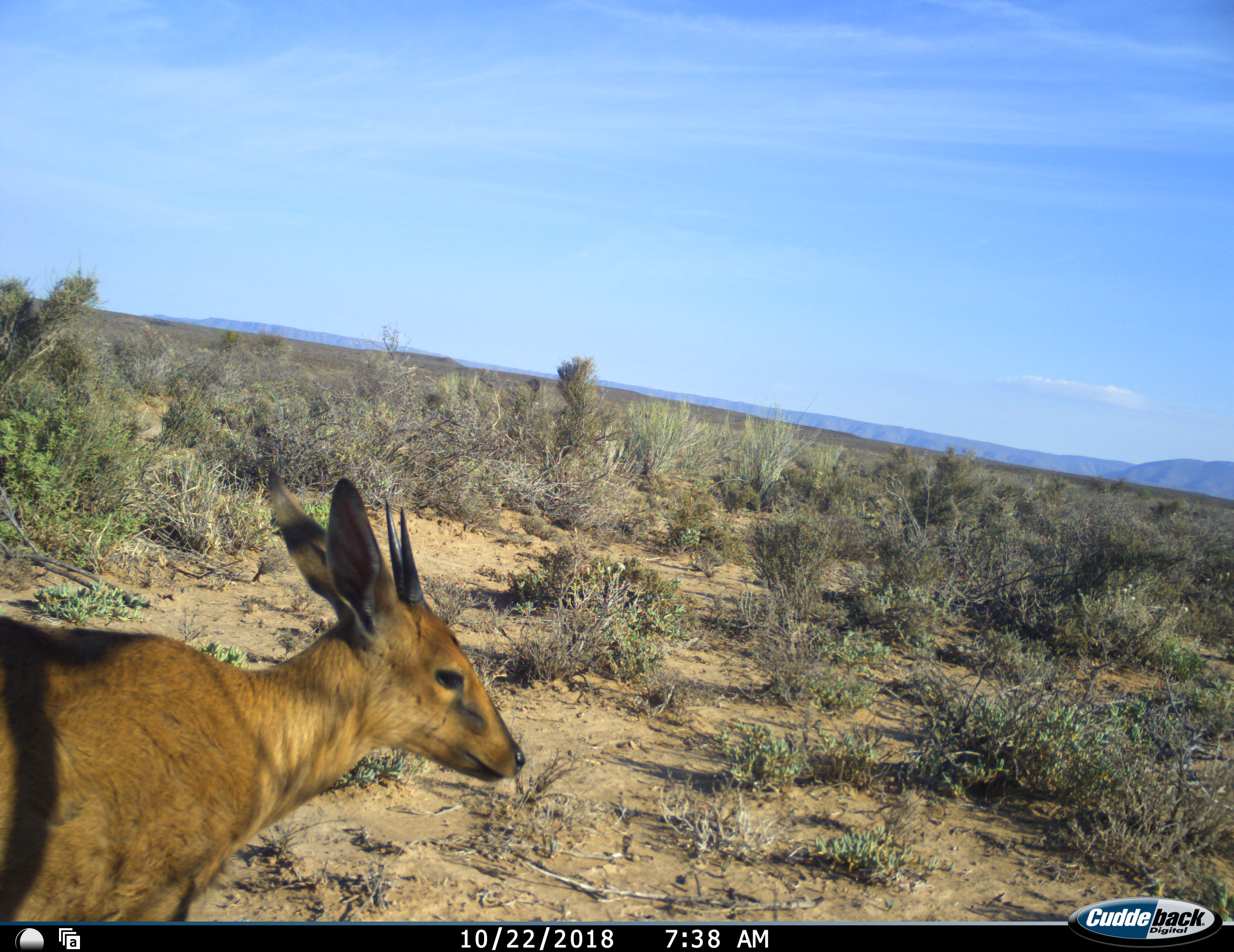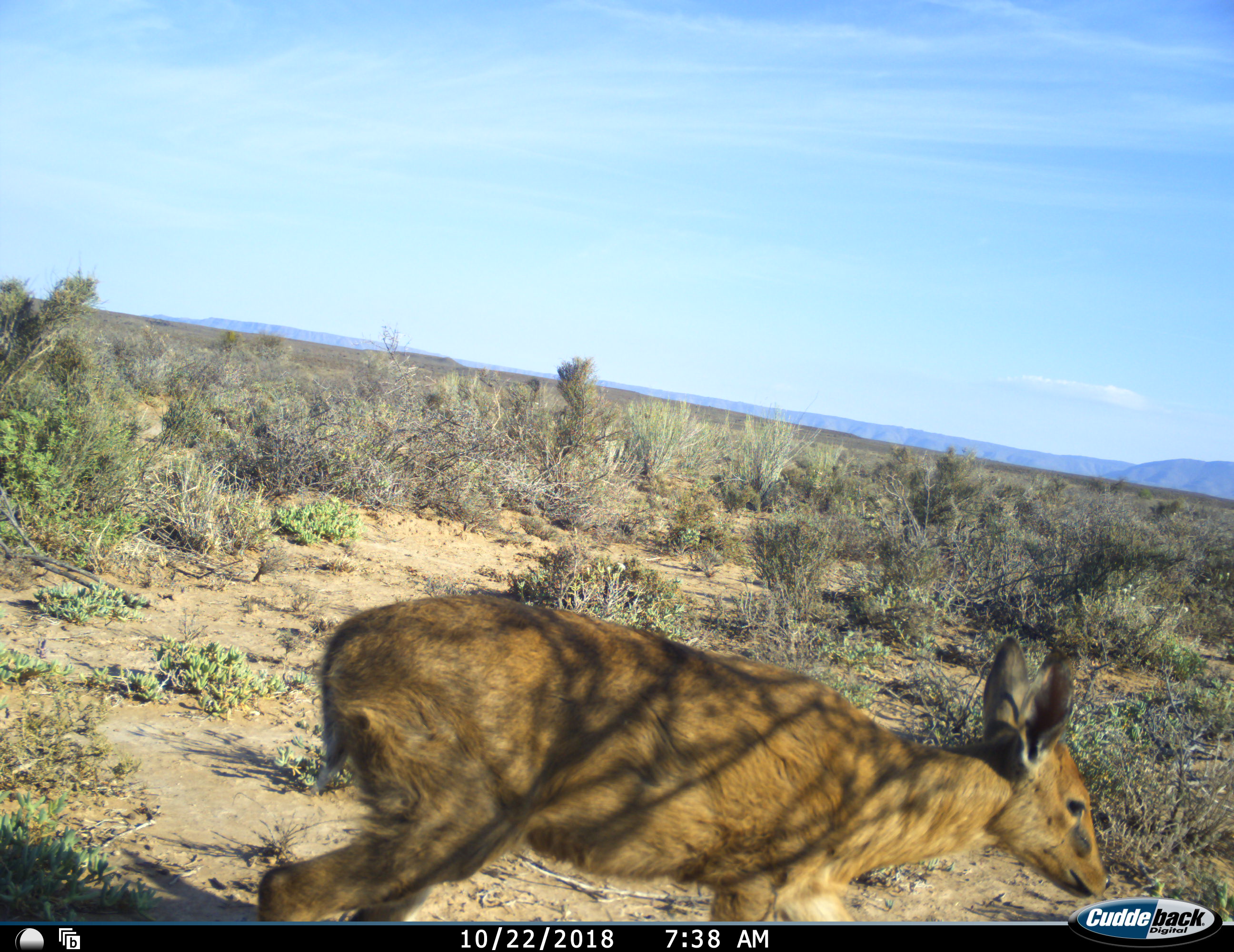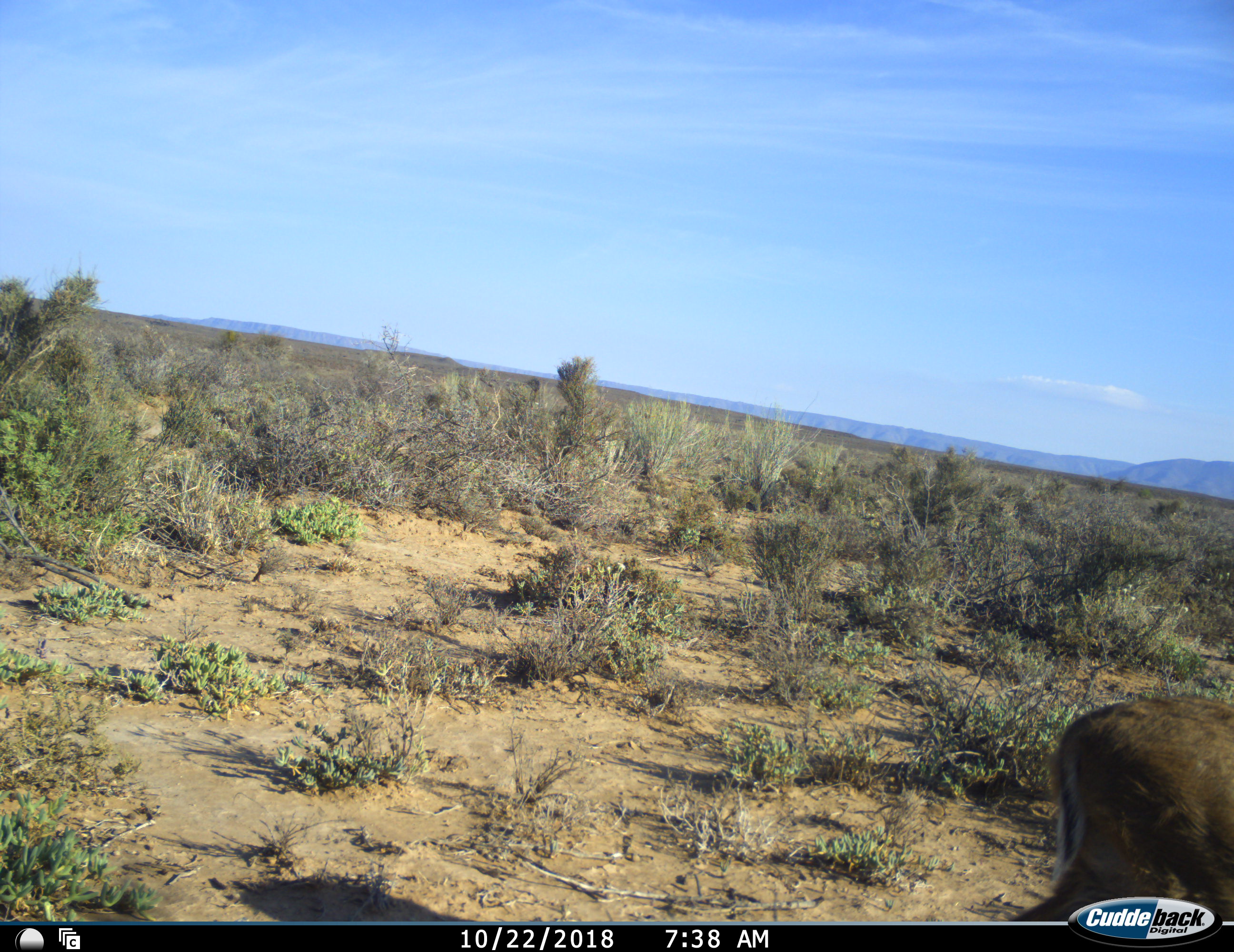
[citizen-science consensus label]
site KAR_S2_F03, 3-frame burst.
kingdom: Animalia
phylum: Chordata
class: Mammalia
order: Artiodactyla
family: Bovidae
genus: Sylvicapra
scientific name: Sylvicapra grimmia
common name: common duiker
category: duikercommongrey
Duikercommongrey (common duiker) (Sylvicapra grimmia), count 1. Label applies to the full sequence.